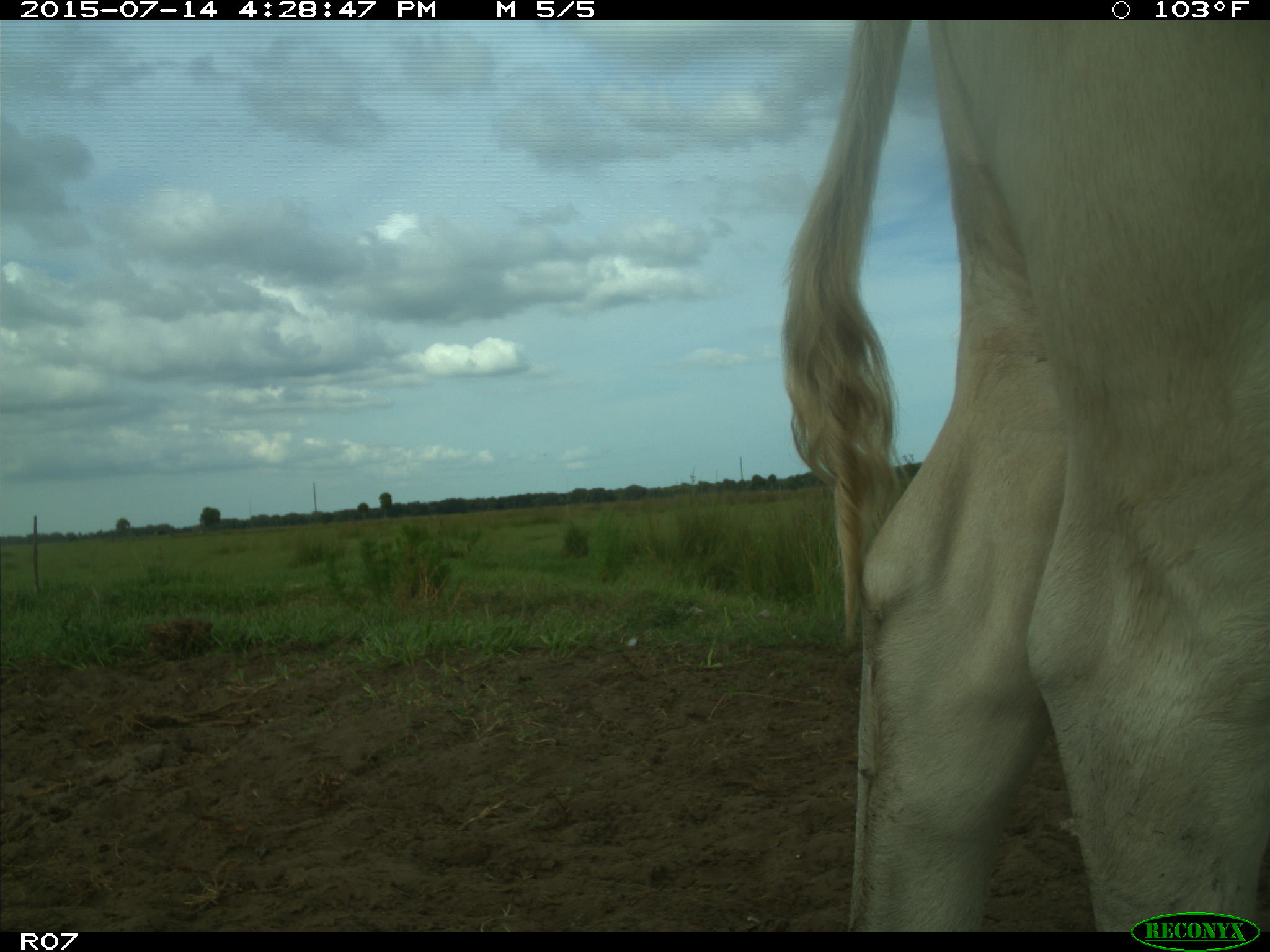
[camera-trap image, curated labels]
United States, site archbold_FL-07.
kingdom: Animalia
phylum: Chordata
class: Mammalia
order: Artiodactyla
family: Bovidae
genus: Bos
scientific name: Bos taurus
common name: domestic cow